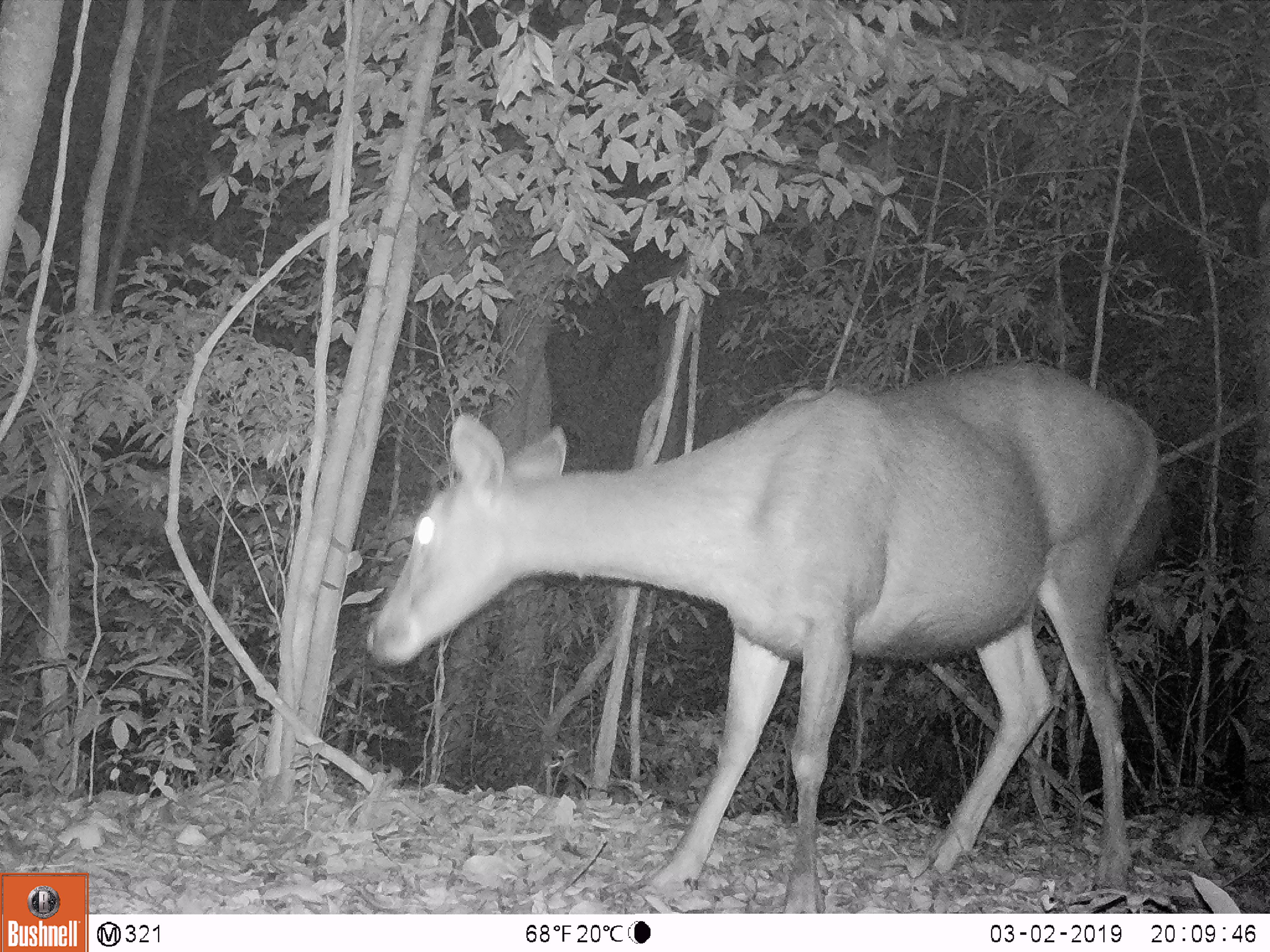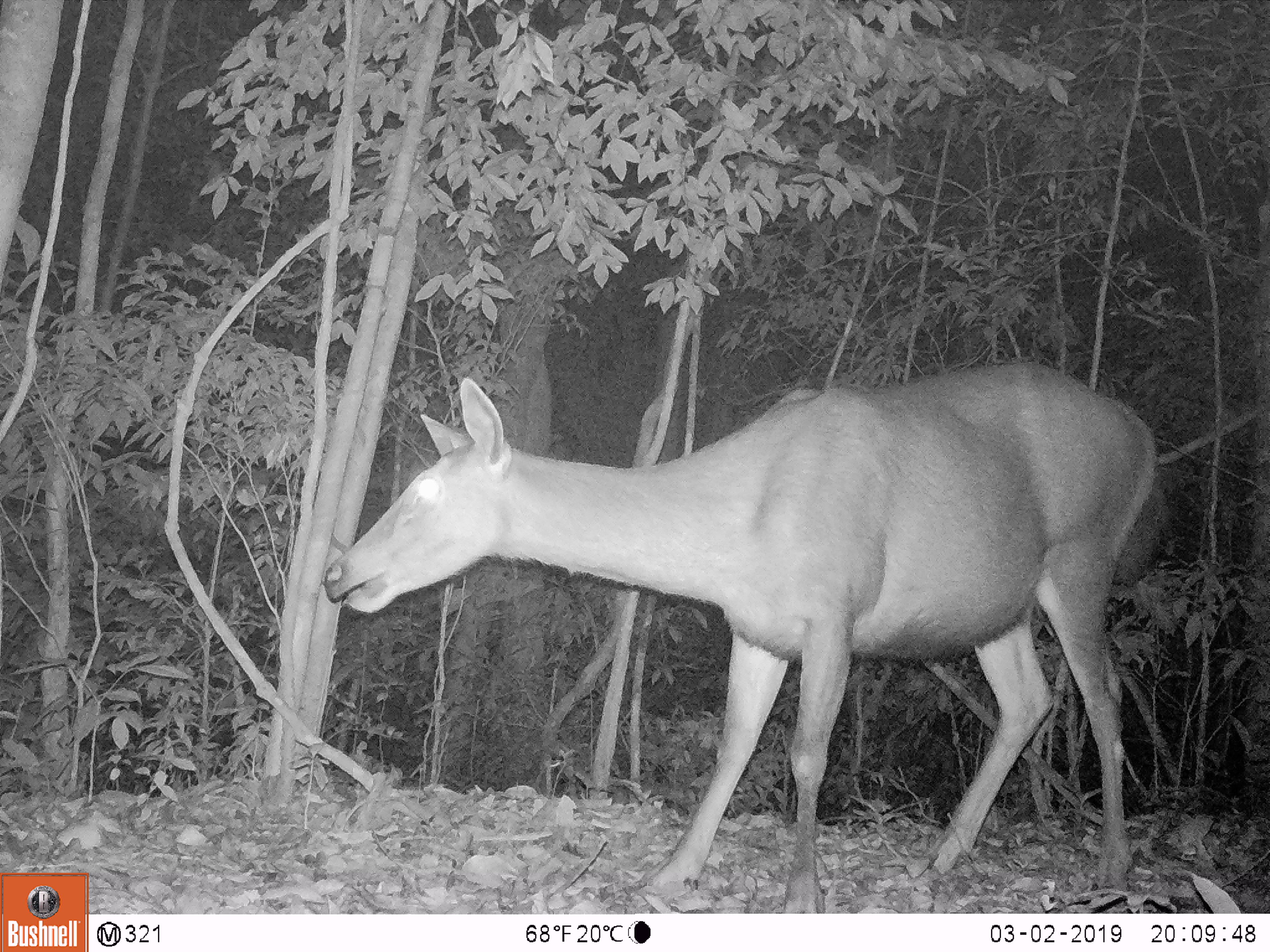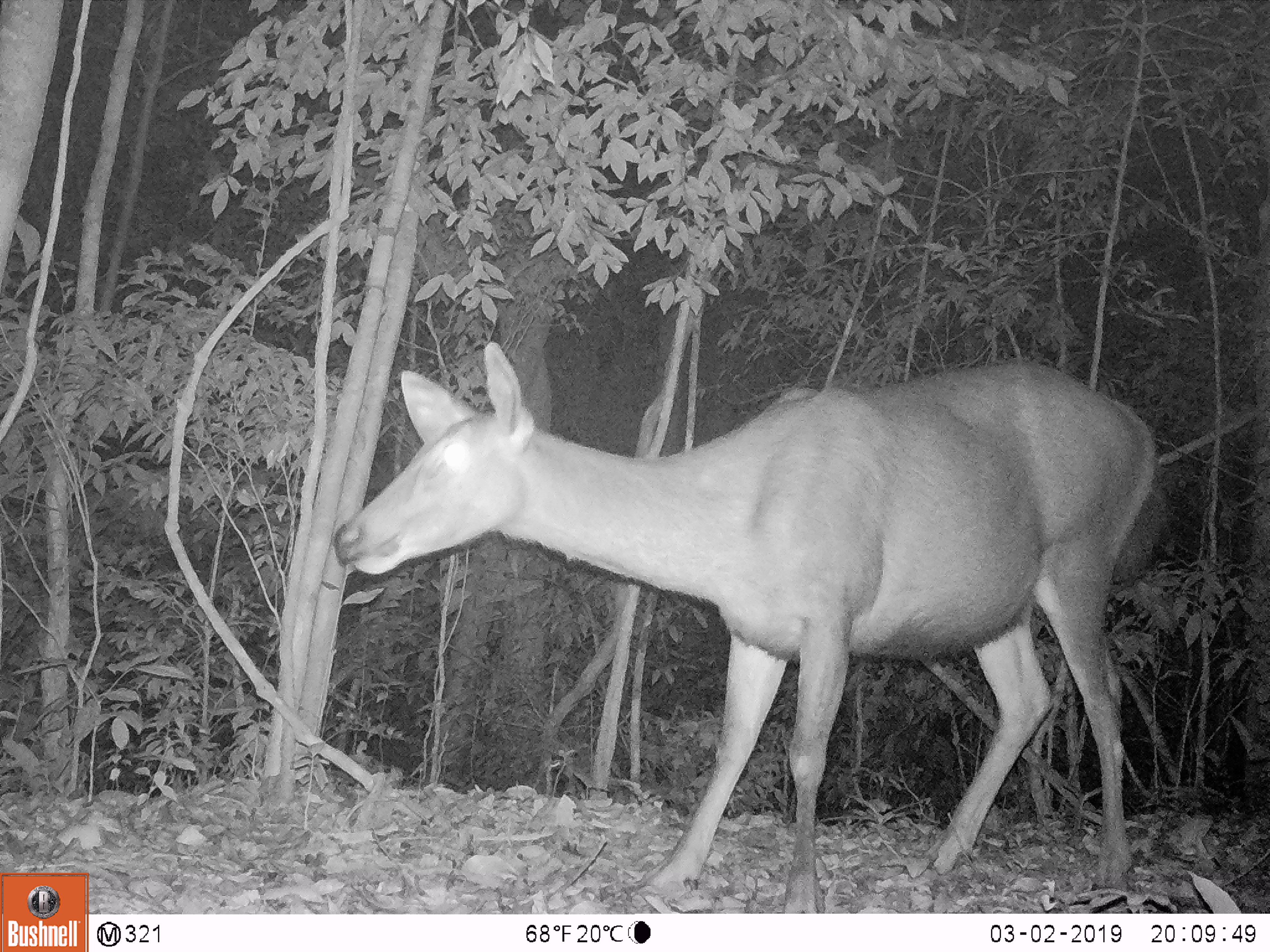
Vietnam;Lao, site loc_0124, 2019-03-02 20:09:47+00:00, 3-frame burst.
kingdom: Animalia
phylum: Chordata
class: Mammalia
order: Artiodactyla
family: Cervidae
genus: Rusa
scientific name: Rusa unicolor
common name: sambar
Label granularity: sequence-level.